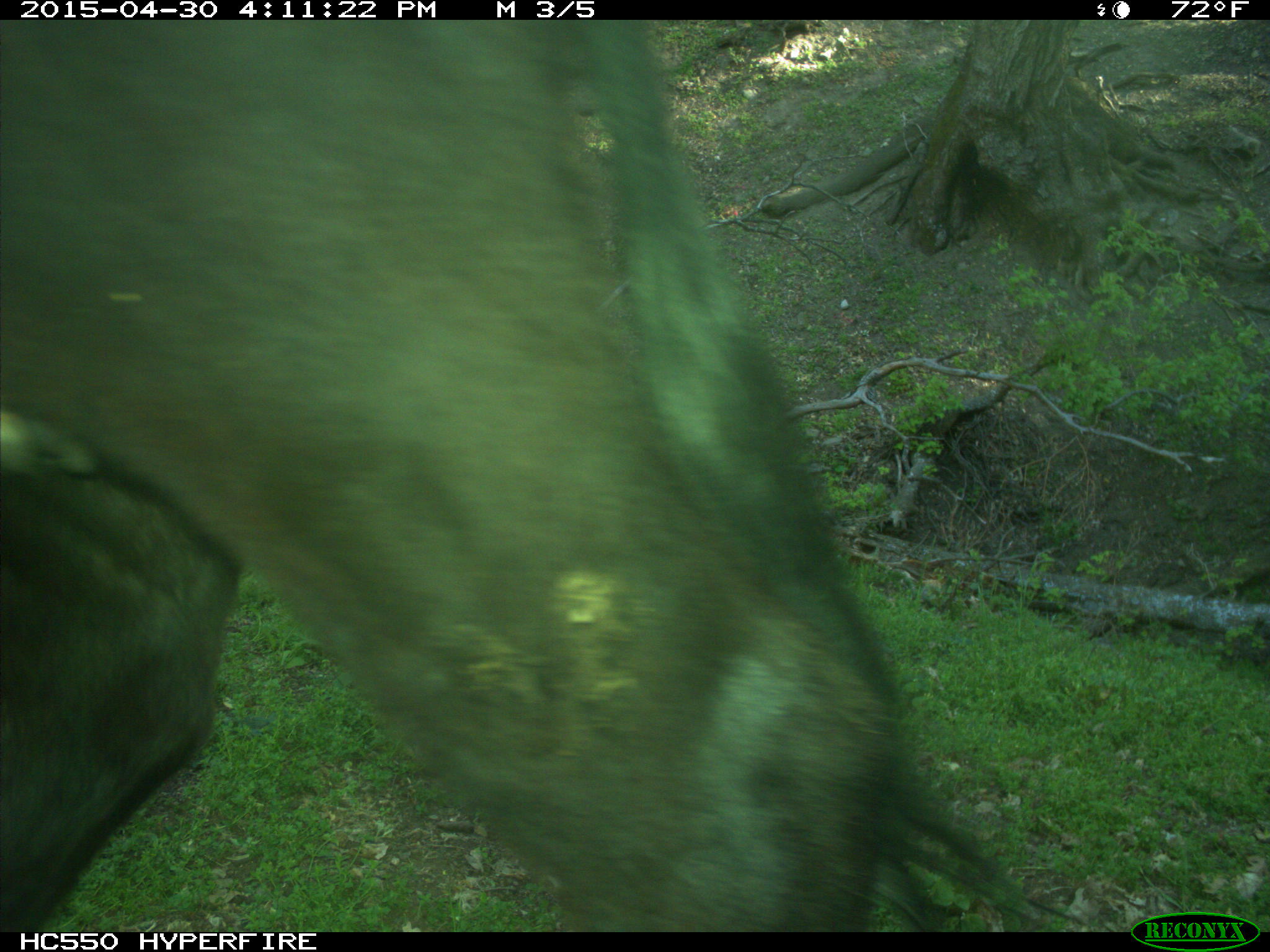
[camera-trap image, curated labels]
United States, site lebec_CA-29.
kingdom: Animalia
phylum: Chordata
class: Mammalia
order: Artiodactyla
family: Bovidae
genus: Bos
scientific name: Bos taurus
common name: domestic cow